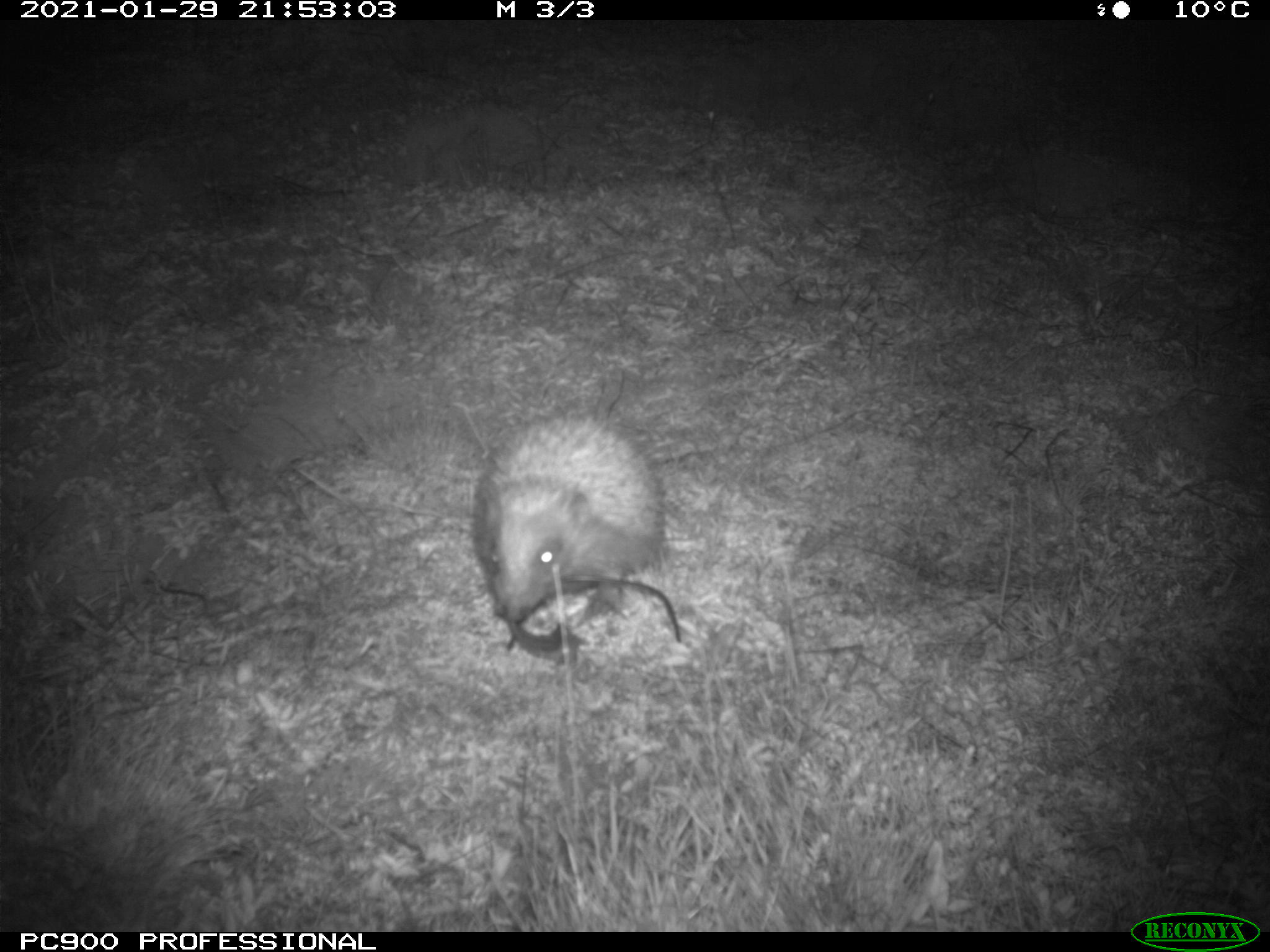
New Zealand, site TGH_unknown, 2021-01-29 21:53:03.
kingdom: Animalia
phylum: Chordata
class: Mammalia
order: Eulipotyphla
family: Erinaceidae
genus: Erinaceus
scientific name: Erinaceus europaeus europaeus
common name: european hedgehog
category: hedgehog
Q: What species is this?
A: Hedgehog (european hedgehog) (Erinaceus europaeus europaeus).